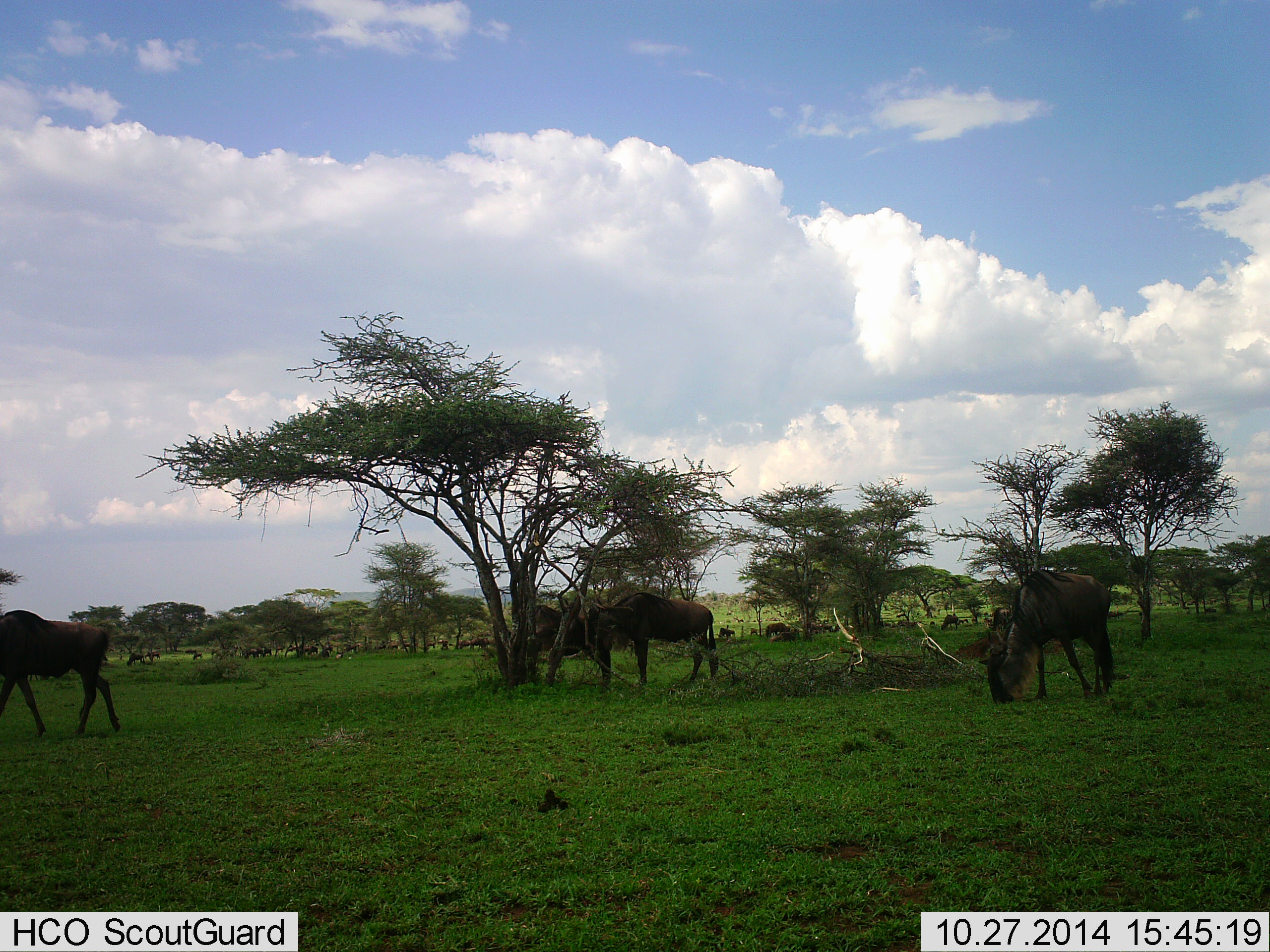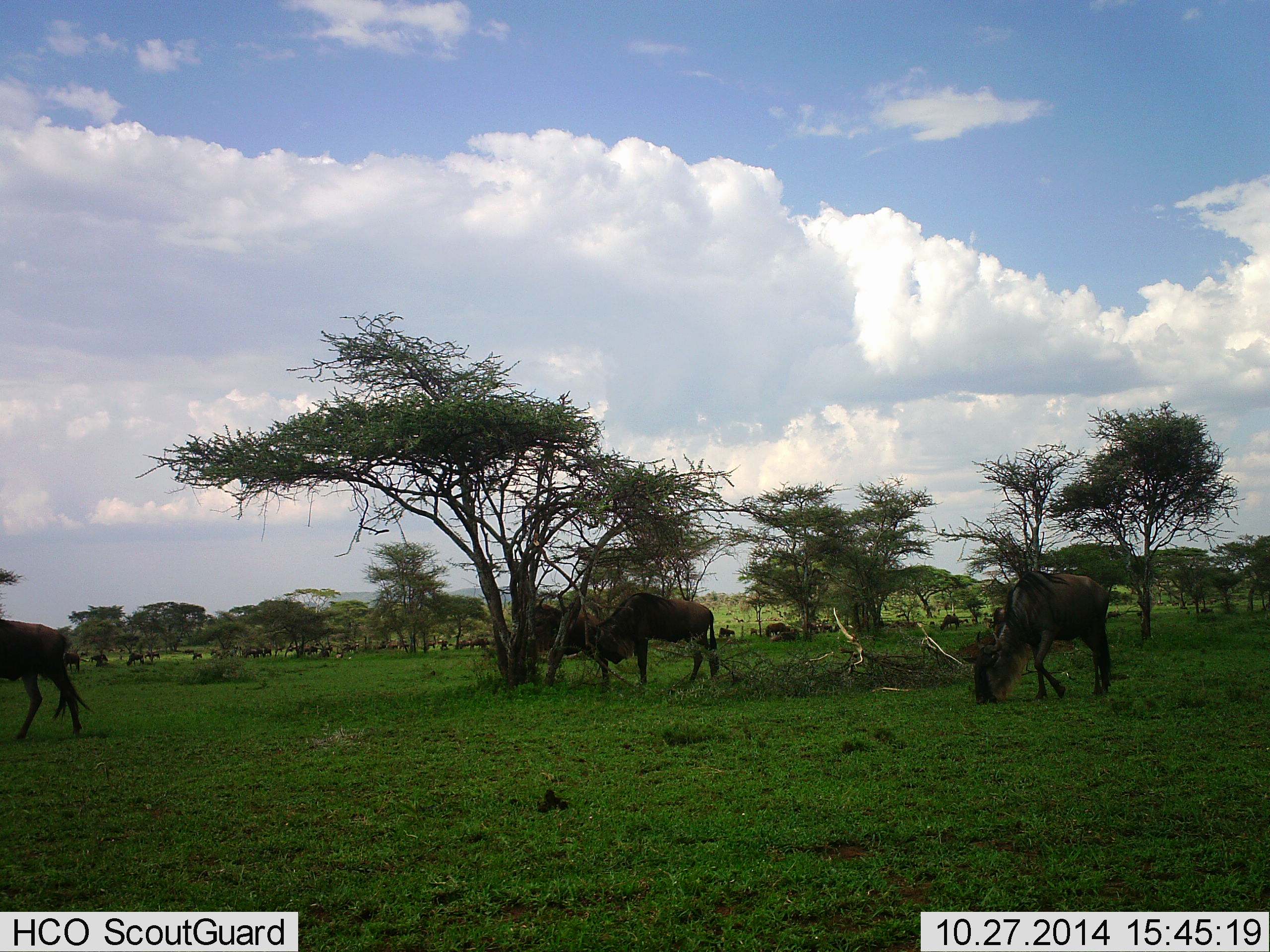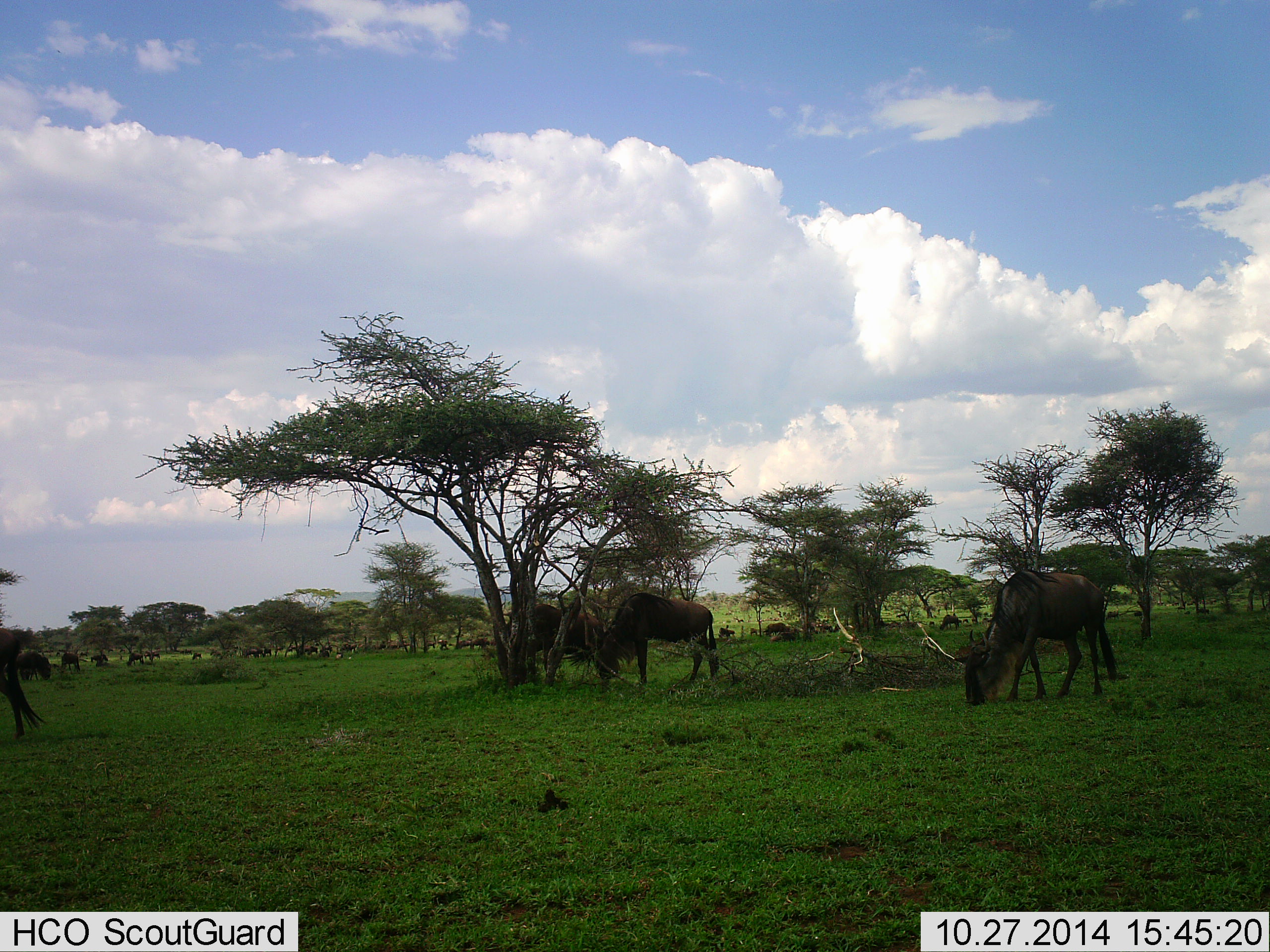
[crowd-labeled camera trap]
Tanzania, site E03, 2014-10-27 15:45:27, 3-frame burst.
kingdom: Animalia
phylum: Chordata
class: Mammalia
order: Artiodactyla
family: Bovidae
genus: Connochaetes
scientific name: Connochaetes taurinus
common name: blue wildebeest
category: wildebeest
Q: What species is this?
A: Wildebeest (blue wildebeest) (Connochaetes taurinus).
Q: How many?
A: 11-50.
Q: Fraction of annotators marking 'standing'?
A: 40%.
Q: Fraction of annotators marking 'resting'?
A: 10%.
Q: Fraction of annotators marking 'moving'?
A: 30%.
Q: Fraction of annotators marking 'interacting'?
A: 0%.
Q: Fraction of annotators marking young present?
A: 0%.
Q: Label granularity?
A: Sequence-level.